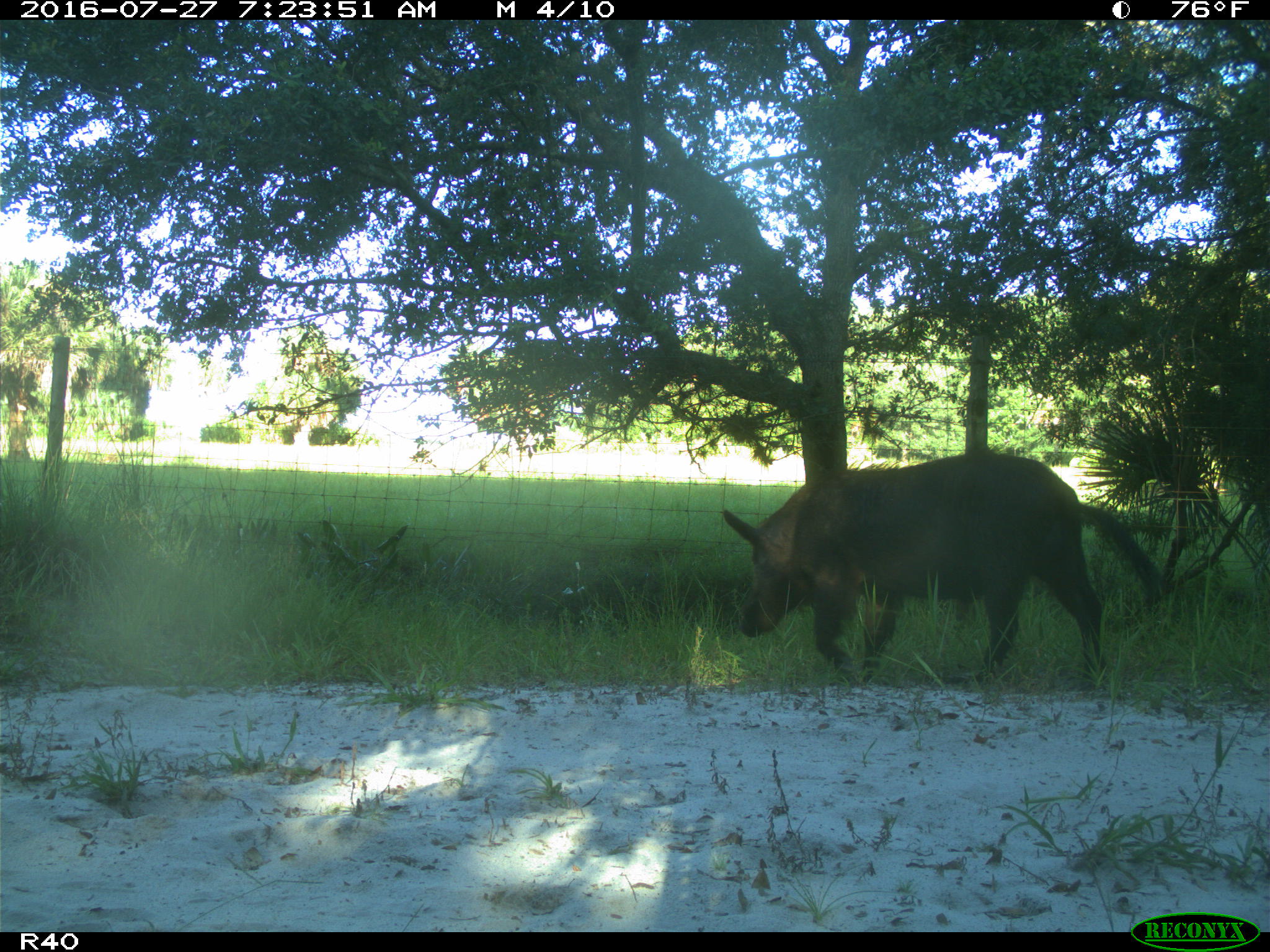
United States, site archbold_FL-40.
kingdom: Animalia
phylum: Chordata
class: Mammalia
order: Artiodactyla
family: Suidae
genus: Sus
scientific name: Sus scrofa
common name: wild boar